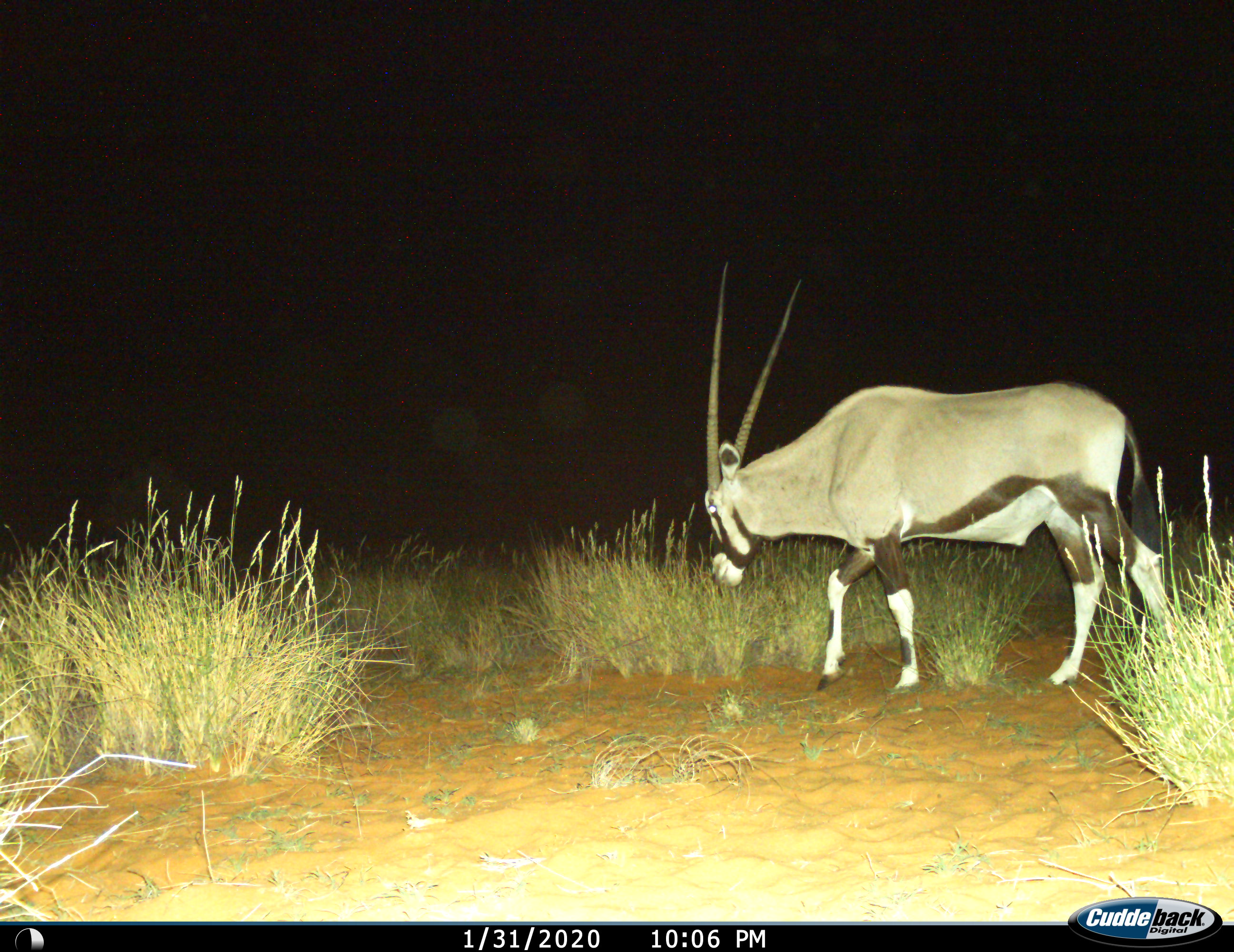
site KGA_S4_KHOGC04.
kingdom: Animalia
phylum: Chordata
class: Mammalia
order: Artiodactyla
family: Bovidae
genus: Oryx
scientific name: Oryx gazella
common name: gemsbok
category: oryx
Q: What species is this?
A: Oryx (gemsbok) (Oryx gazella).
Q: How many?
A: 1.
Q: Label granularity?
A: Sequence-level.